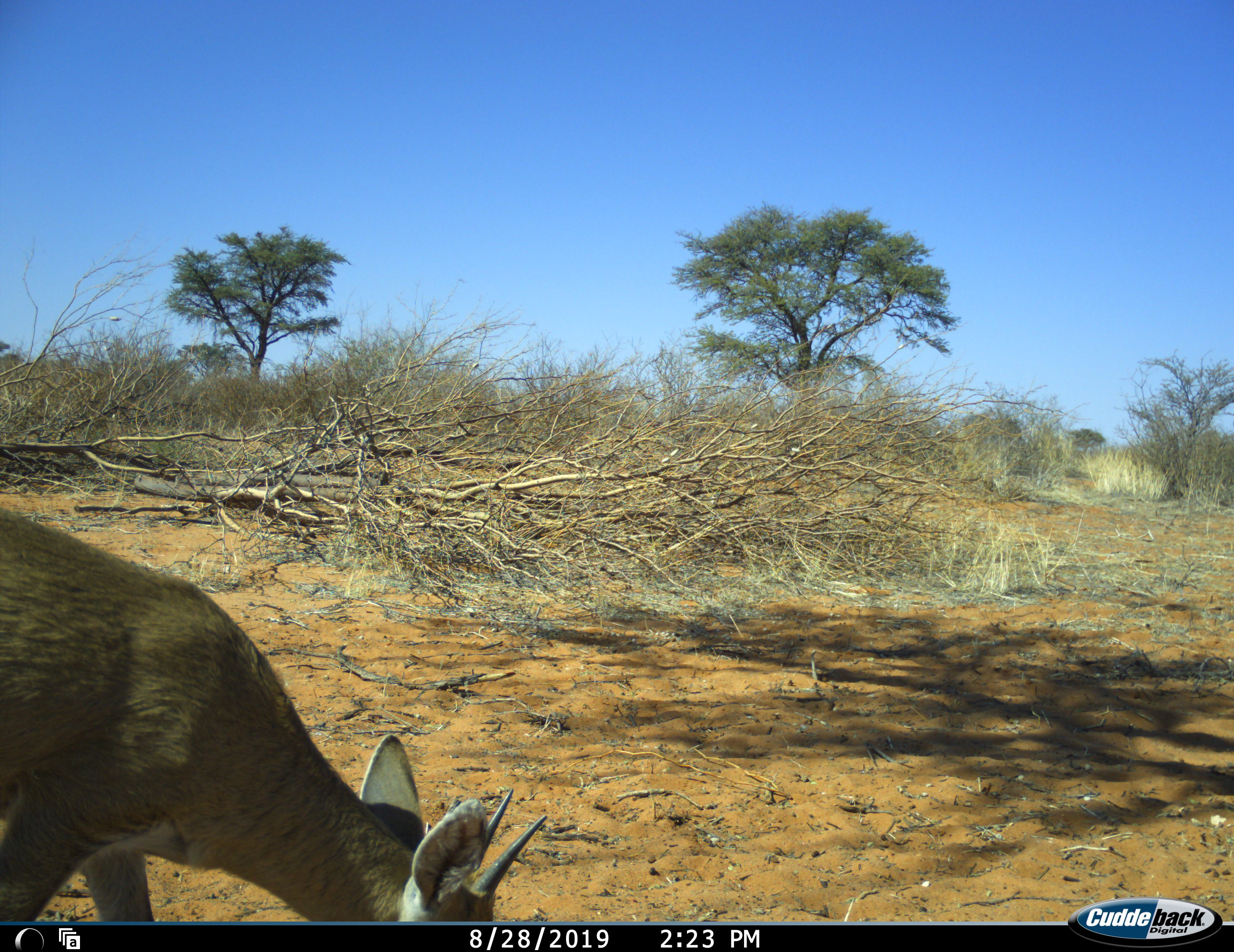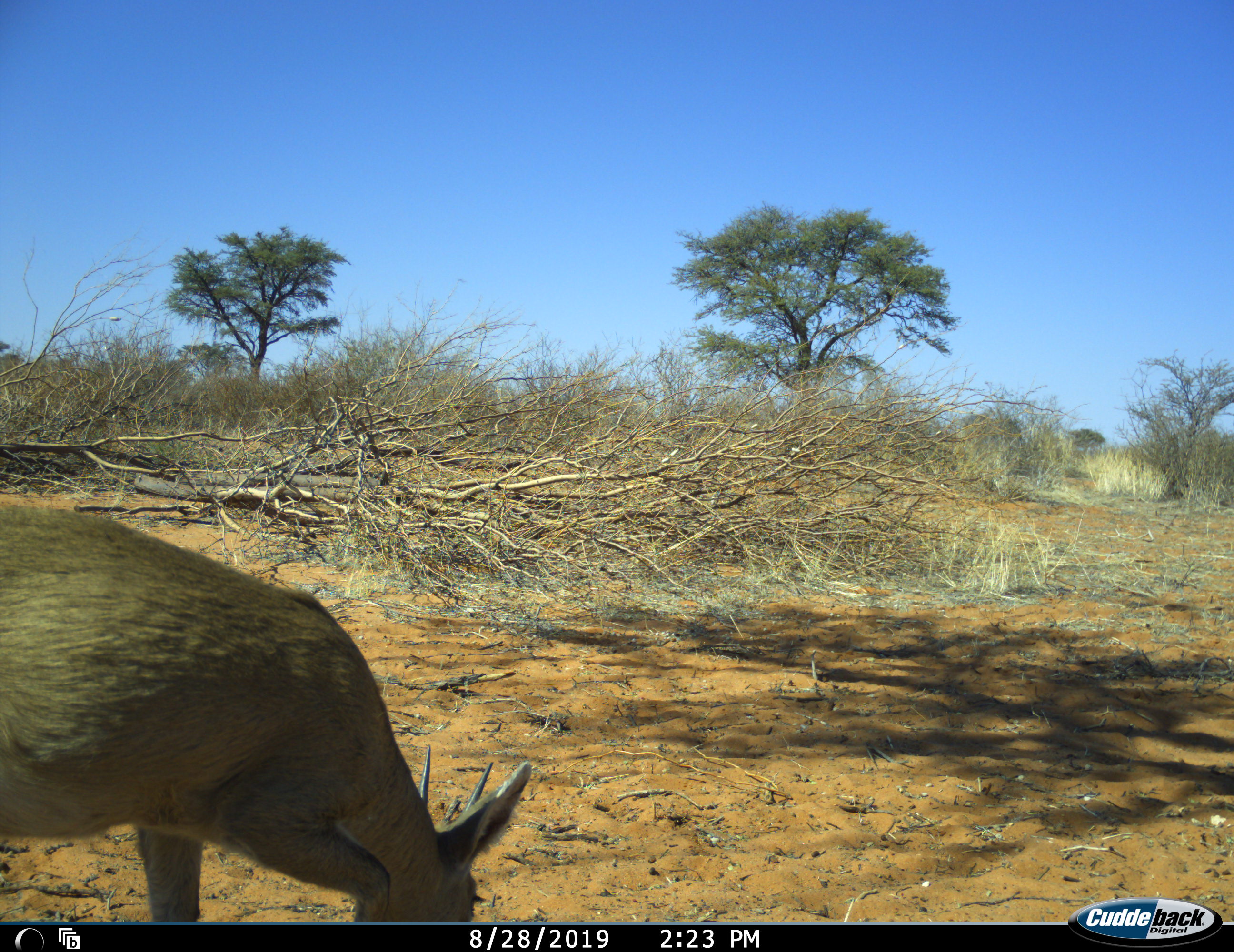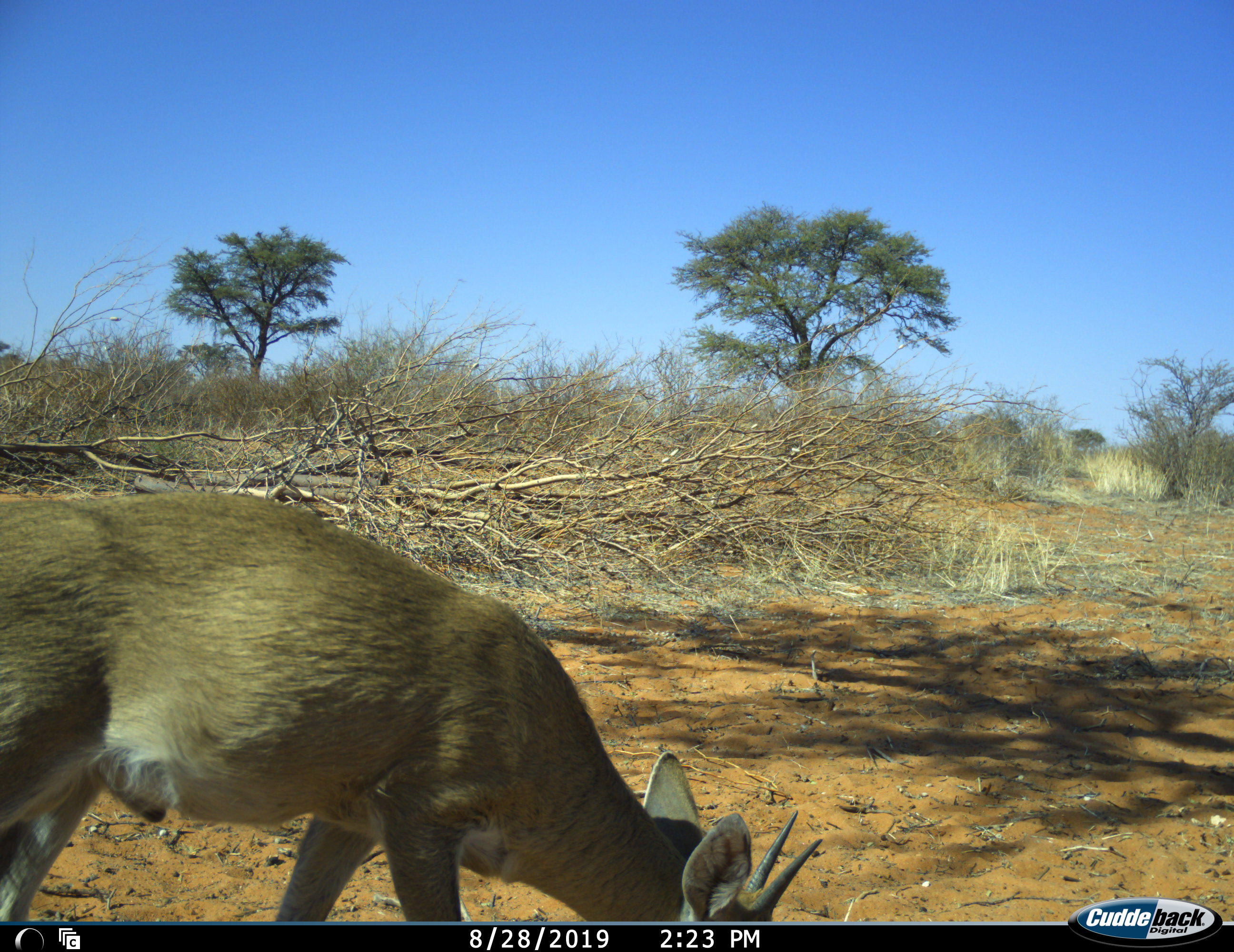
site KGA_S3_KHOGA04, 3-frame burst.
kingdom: Animalia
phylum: Chordata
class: Mammalia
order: Artiodactyla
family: Bovidae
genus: Sylvicapra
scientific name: Sylvicapra grimmia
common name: common duiker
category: duikercommongrey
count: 1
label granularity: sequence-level